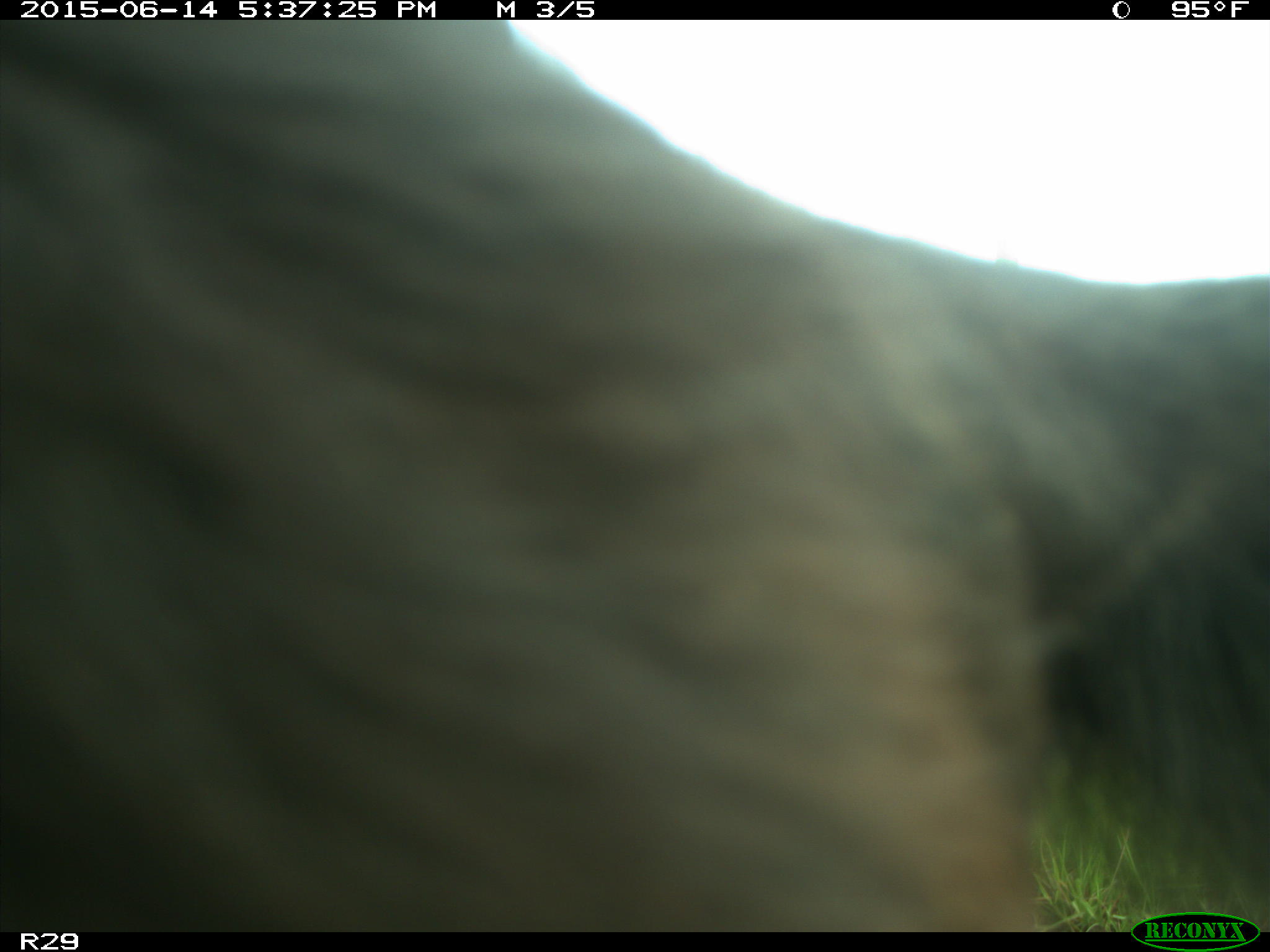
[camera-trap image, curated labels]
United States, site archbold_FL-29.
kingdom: Animalia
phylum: Chordata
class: Mammalia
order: Artiodactyla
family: Bovidae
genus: Bos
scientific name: Bos taurus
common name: domestic cow